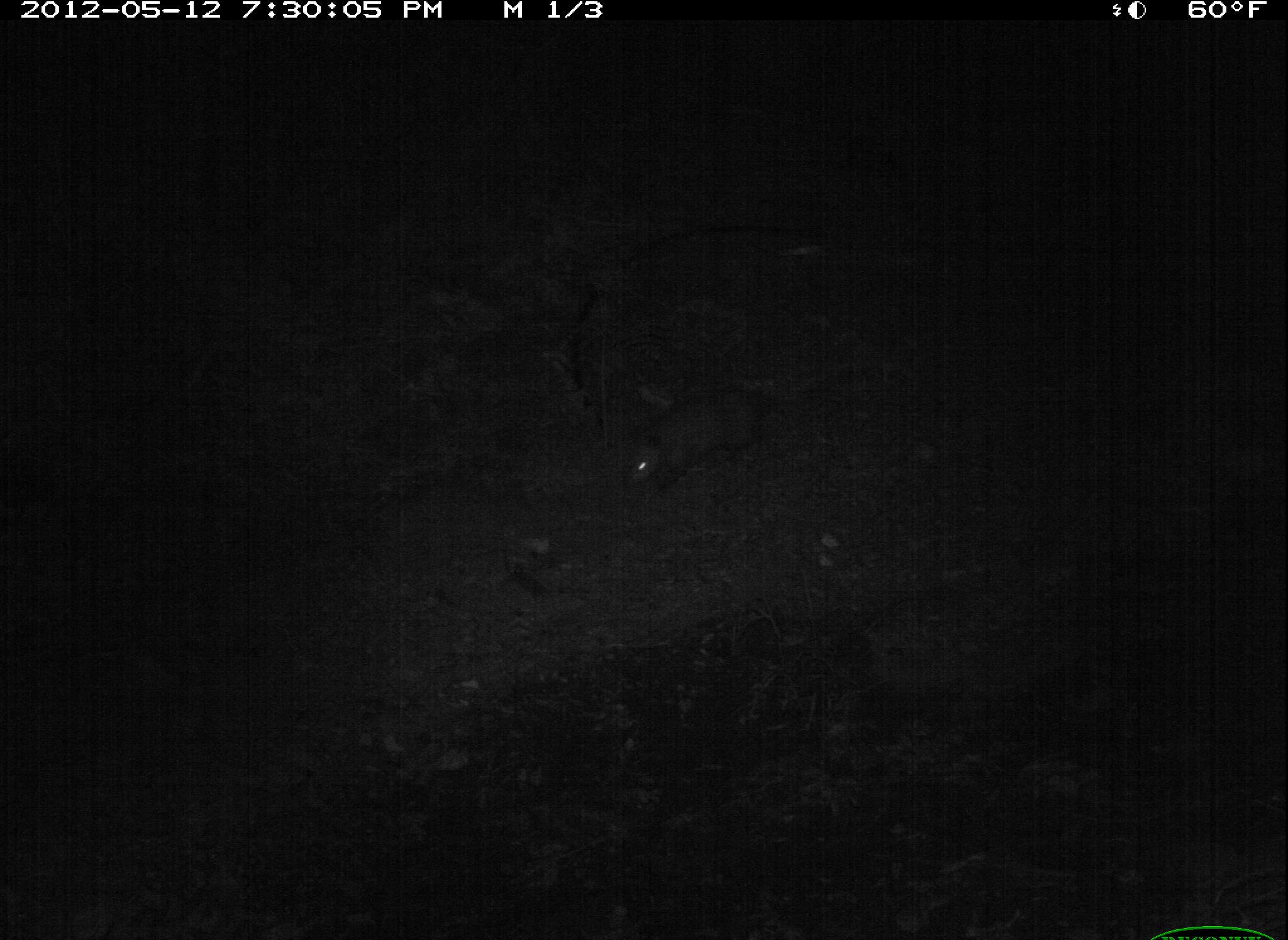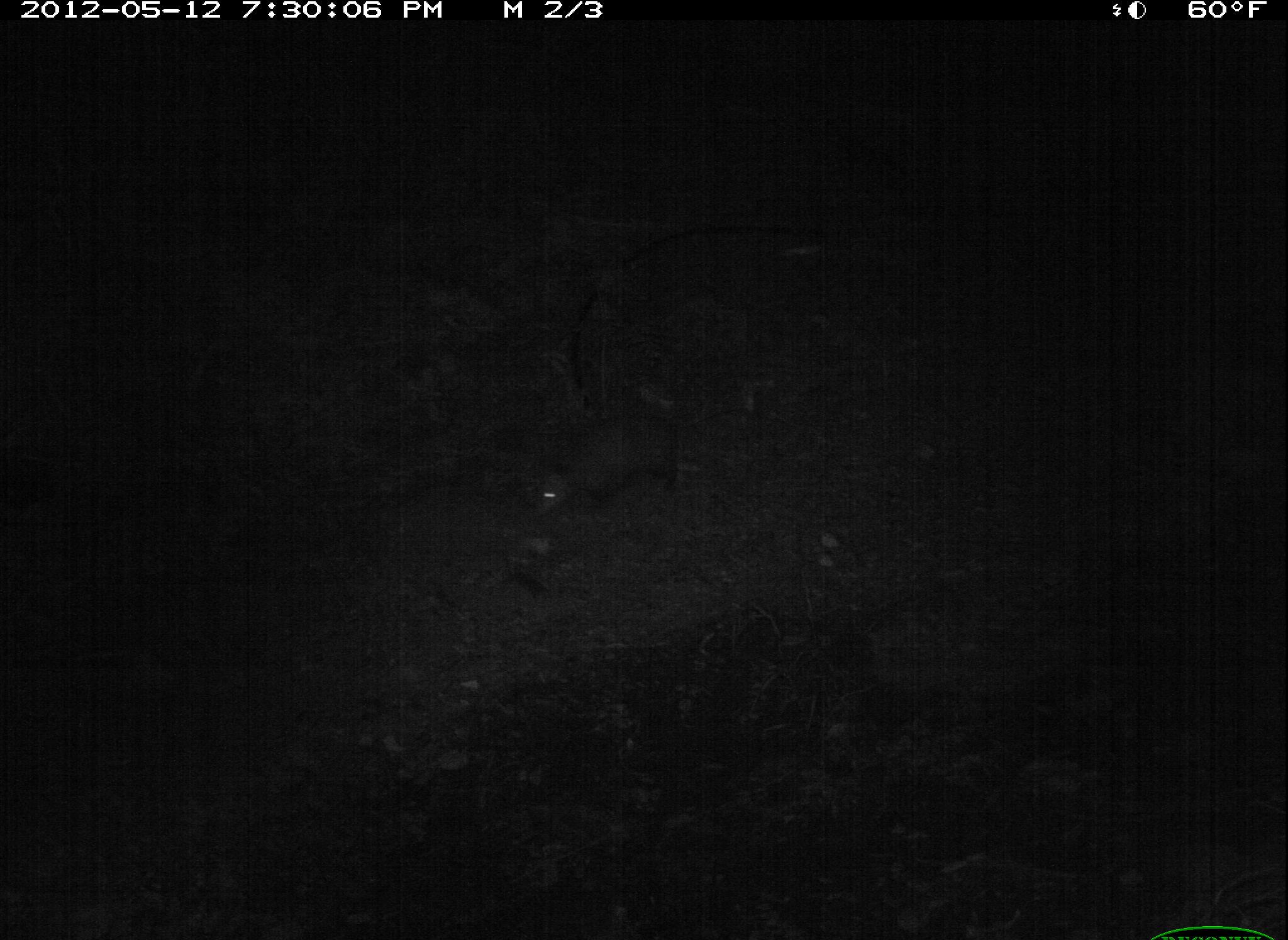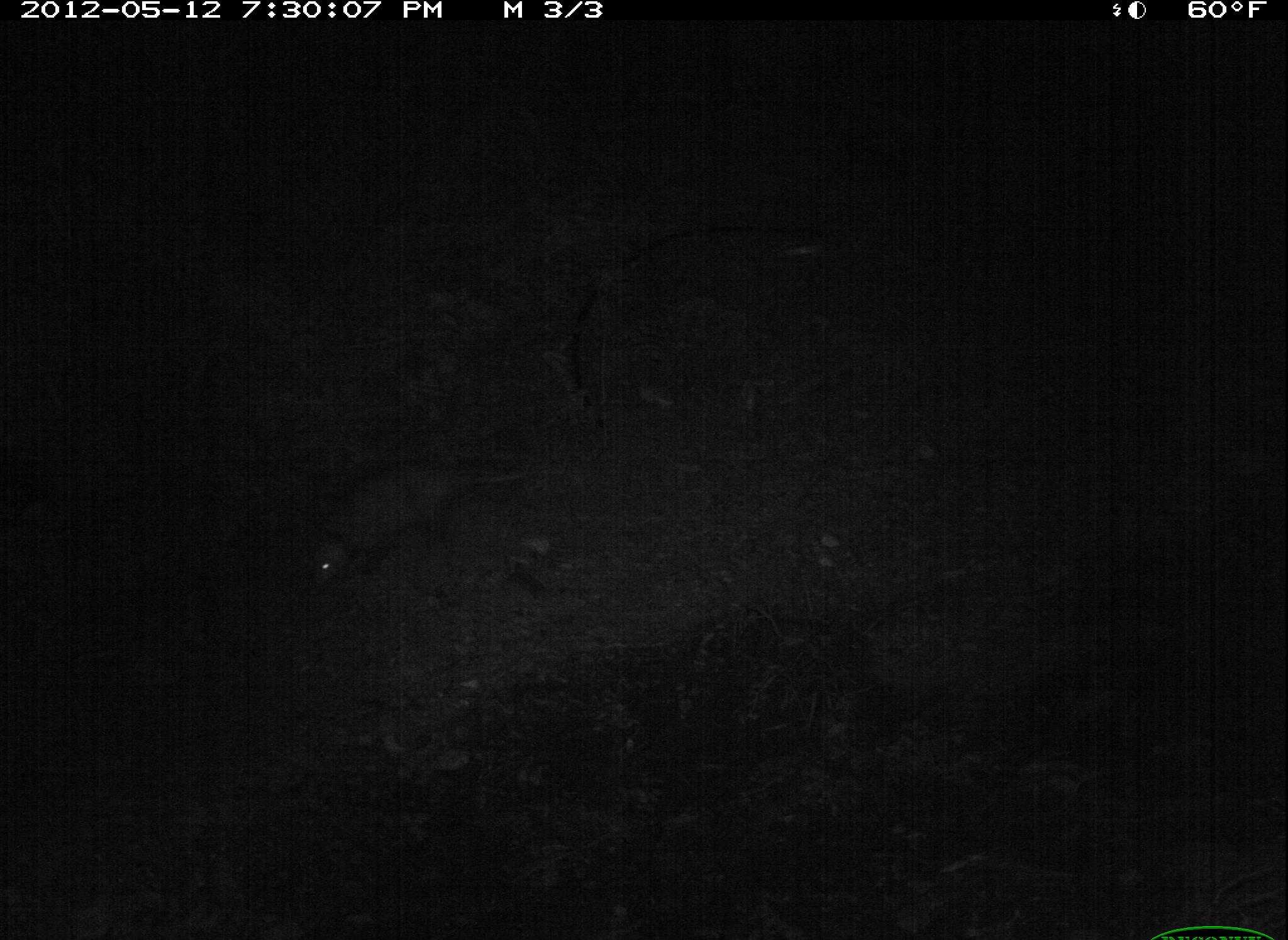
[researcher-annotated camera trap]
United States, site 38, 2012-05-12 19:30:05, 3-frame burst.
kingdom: Animalia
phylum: Chordata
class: Mammalia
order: Didelphimorphia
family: Didelphidae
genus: Didelphis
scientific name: Didelphis virginiana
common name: virginia opossum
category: opossum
Opossum (virginia opossum) (Didelphis virginiana).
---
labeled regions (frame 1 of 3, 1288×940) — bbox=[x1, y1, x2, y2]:
opossum: bbox=[591, 367, 850, 522]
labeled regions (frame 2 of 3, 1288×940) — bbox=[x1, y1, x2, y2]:
opossum: bbox=[521, 383, 702, 540]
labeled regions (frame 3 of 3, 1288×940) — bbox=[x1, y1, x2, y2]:
opossum: bbox=[296, 453, 592, 598]